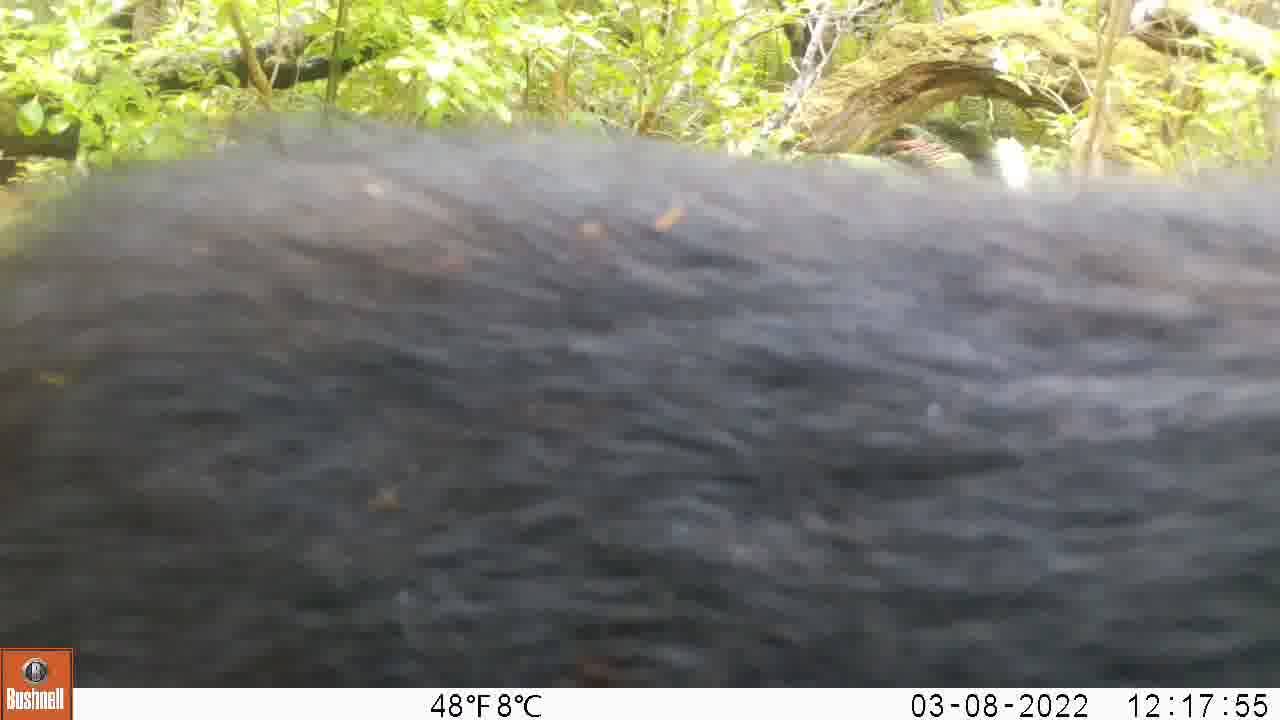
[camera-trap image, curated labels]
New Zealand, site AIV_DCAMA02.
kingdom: Animalia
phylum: Chordata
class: Mammalia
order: Artiodactyla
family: Suidae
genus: Sus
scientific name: Sus scrofa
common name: pig